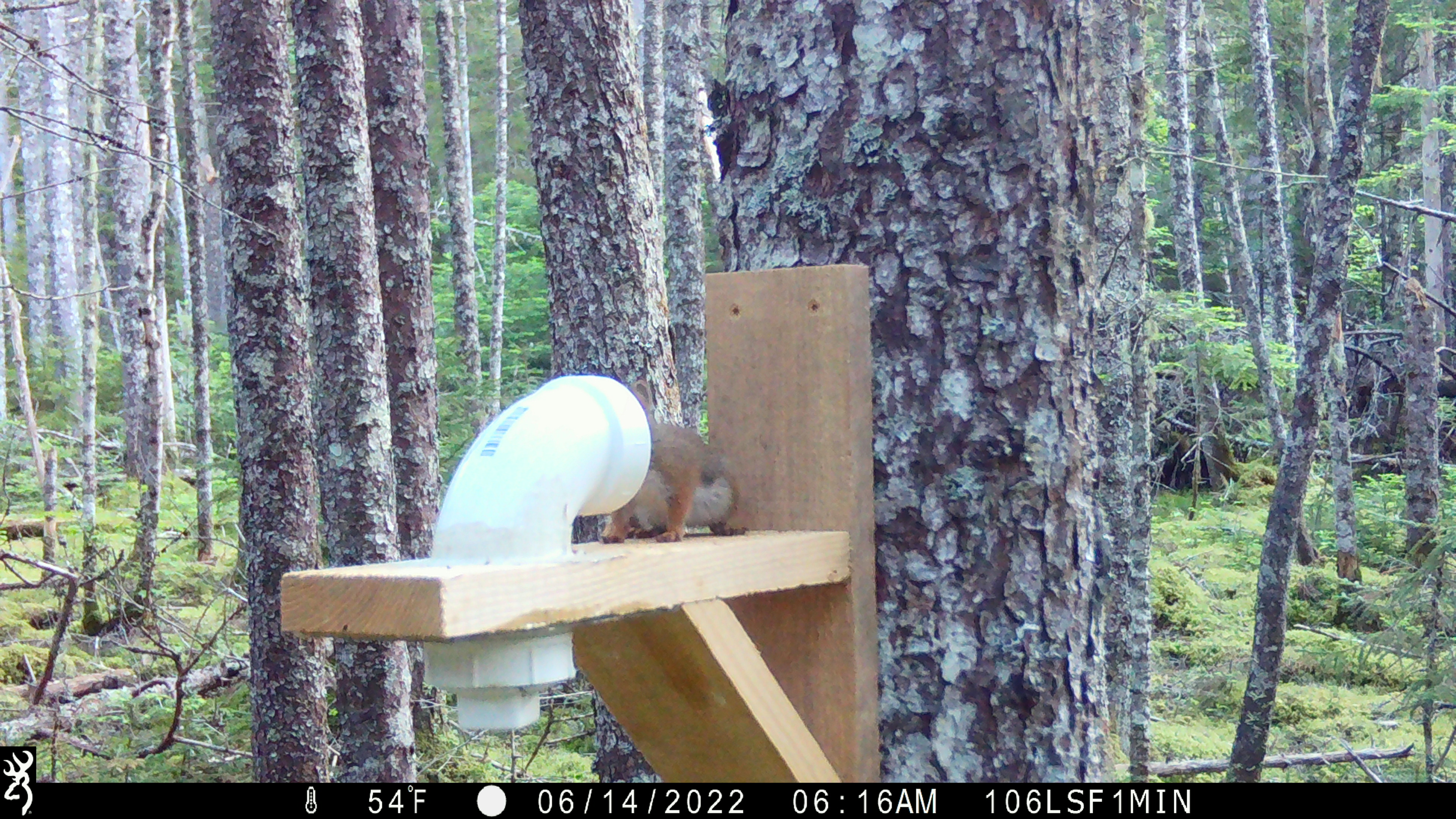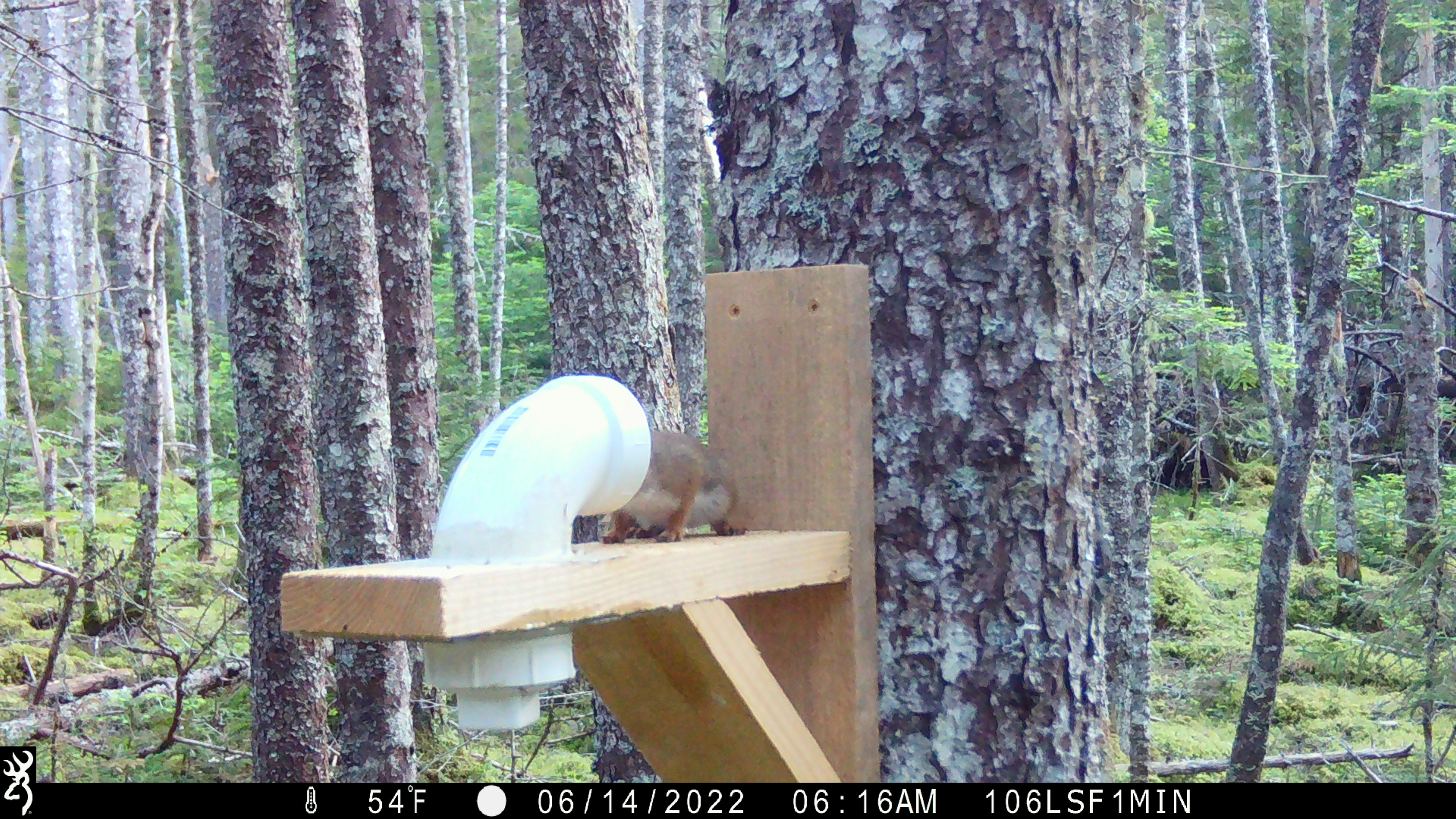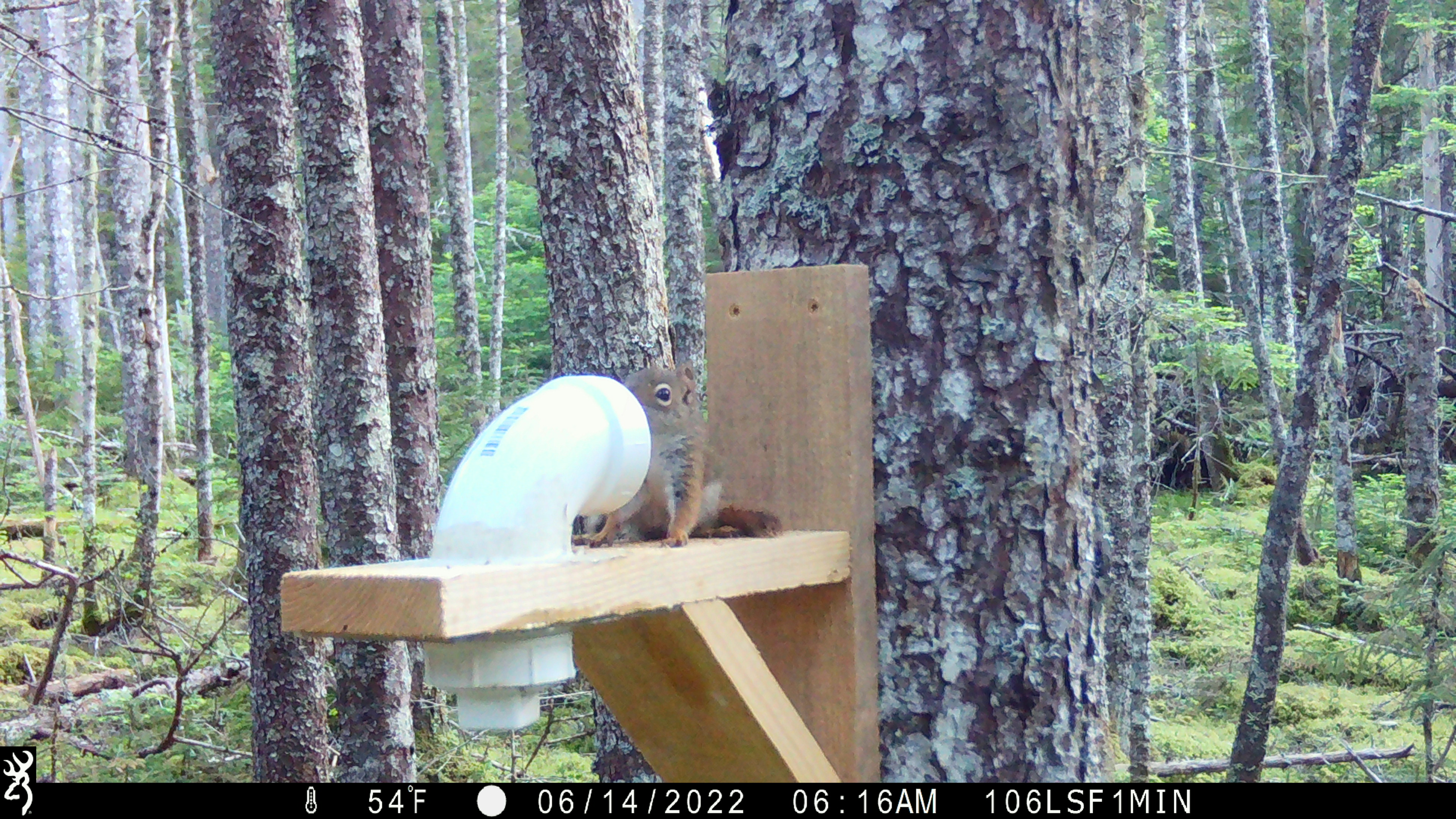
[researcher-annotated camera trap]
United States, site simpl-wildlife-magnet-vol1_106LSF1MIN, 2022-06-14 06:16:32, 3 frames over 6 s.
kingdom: Animalia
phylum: Chordata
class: Mammalia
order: Rodentia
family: Sciuridae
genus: Tamiasciurus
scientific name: Tamiasciurus hudsonicus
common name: red squirrel